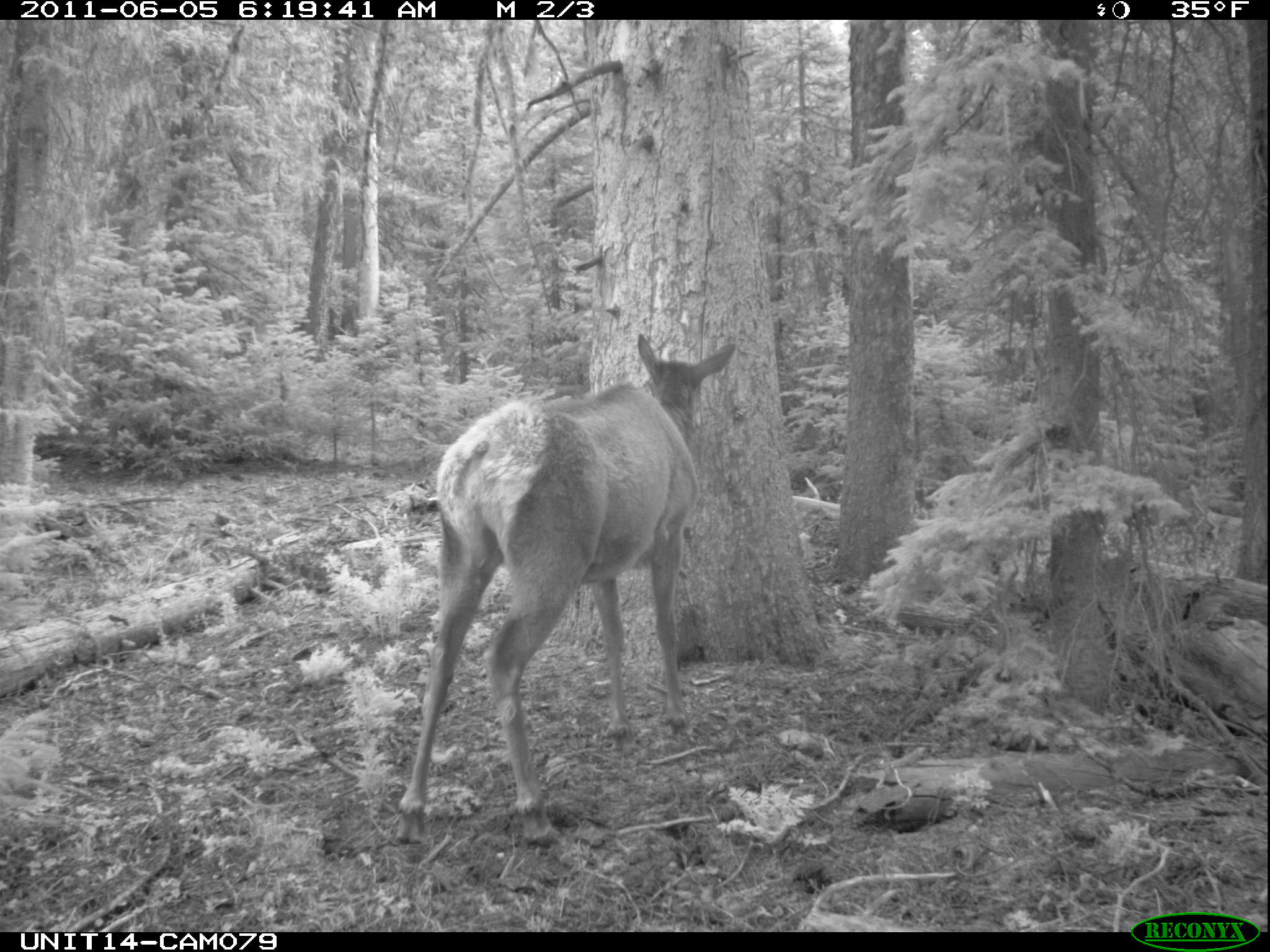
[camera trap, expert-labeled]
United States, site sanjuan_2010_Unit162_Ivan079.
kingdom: Animalia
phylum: Chordata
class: Mammalia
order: Artiodactyla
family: Cervidae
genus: Cervus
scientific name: Cervus elaphus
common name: red deer